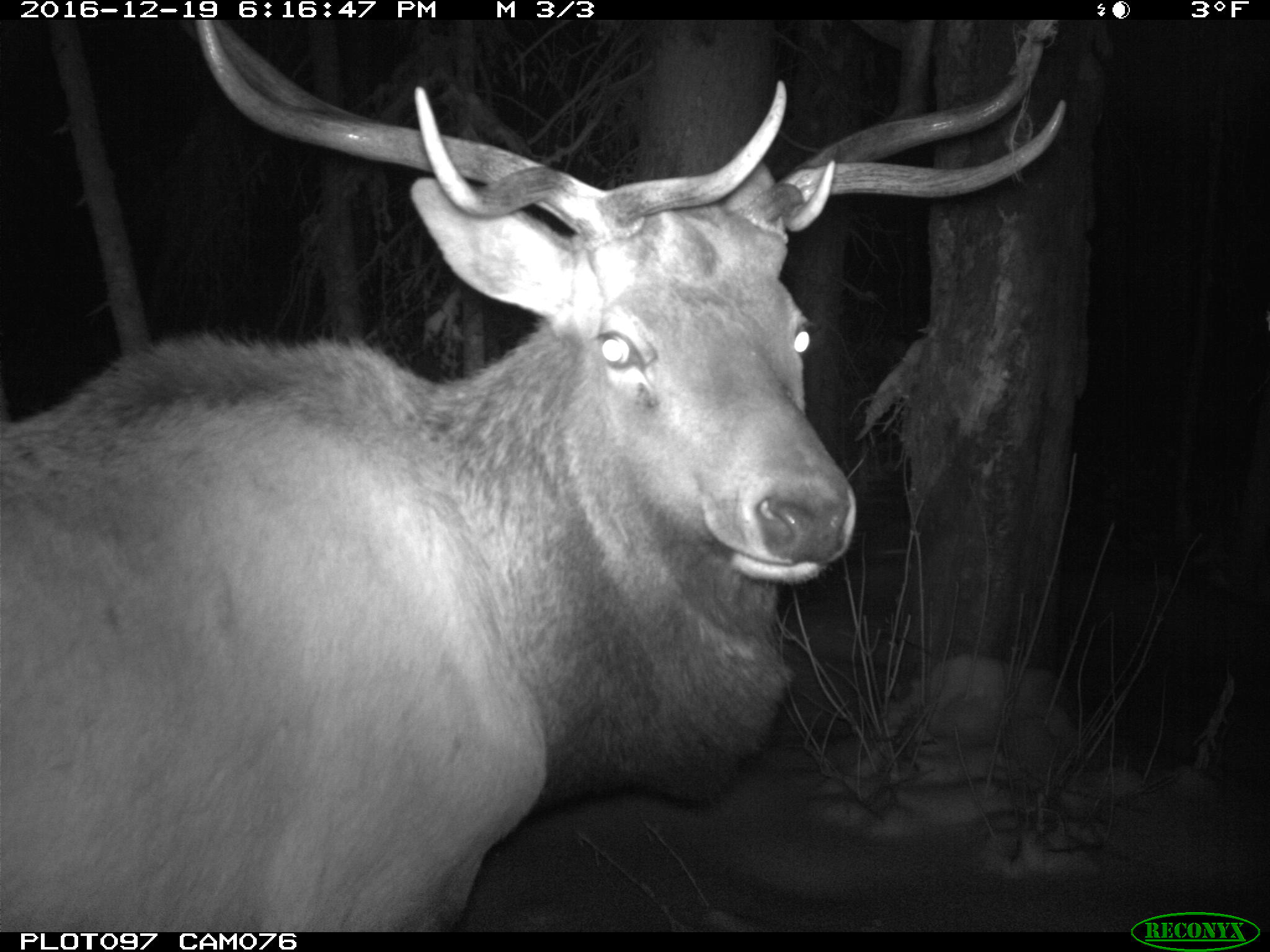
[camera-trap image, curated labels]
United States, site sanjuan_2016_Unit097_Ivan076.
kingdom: Animalia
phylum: Chordata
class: Mammalia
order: Artiodactyla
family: Cervidae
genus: Cervus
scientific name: Cervus elaphus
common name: red deer